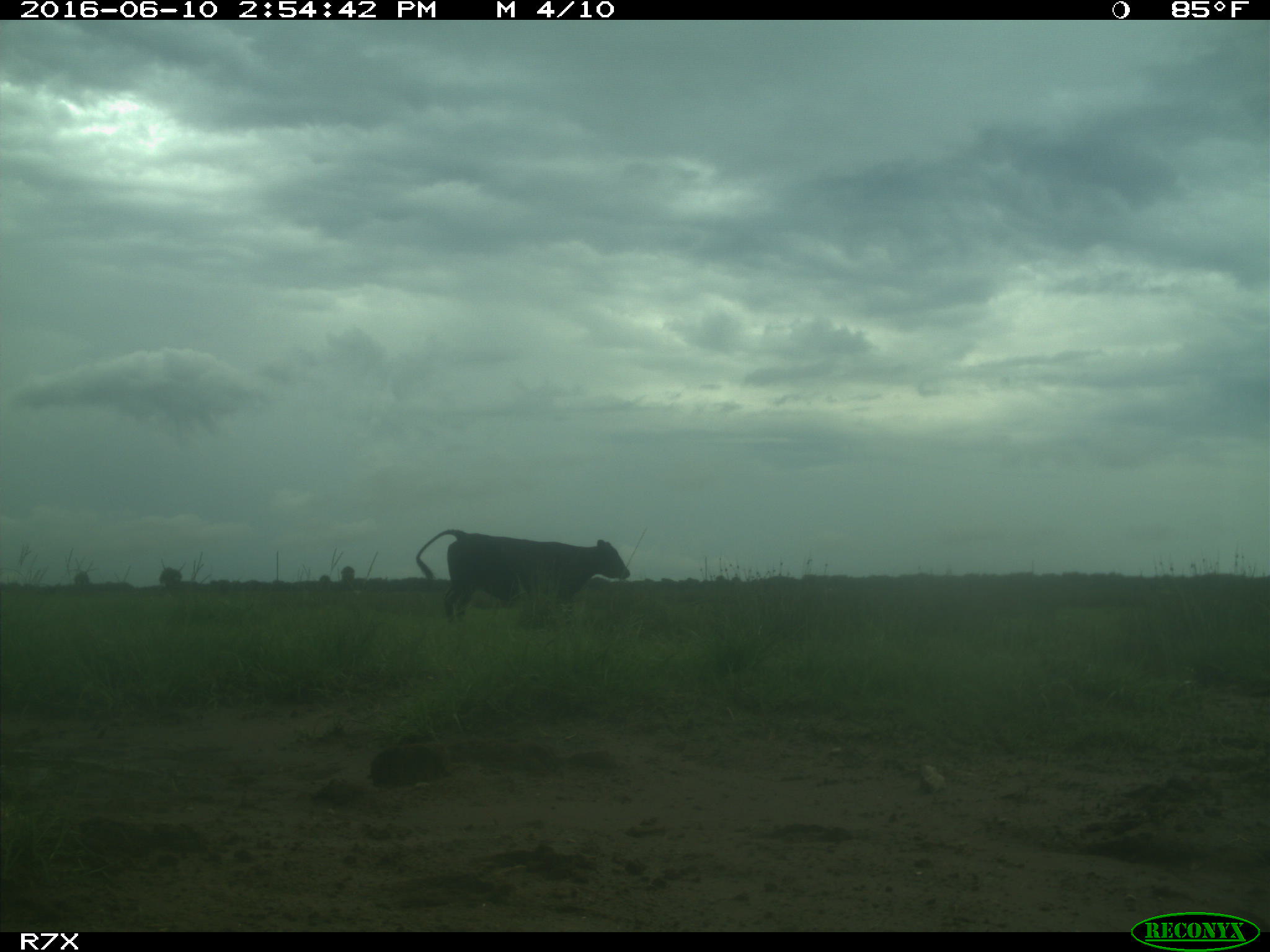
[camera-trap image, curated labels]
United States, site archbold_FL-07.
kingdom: Animalia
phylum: Chordata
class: Mammalia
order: Artiodactyla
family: Bovidae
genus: Bos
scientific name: Bos taurus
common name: domestic cow